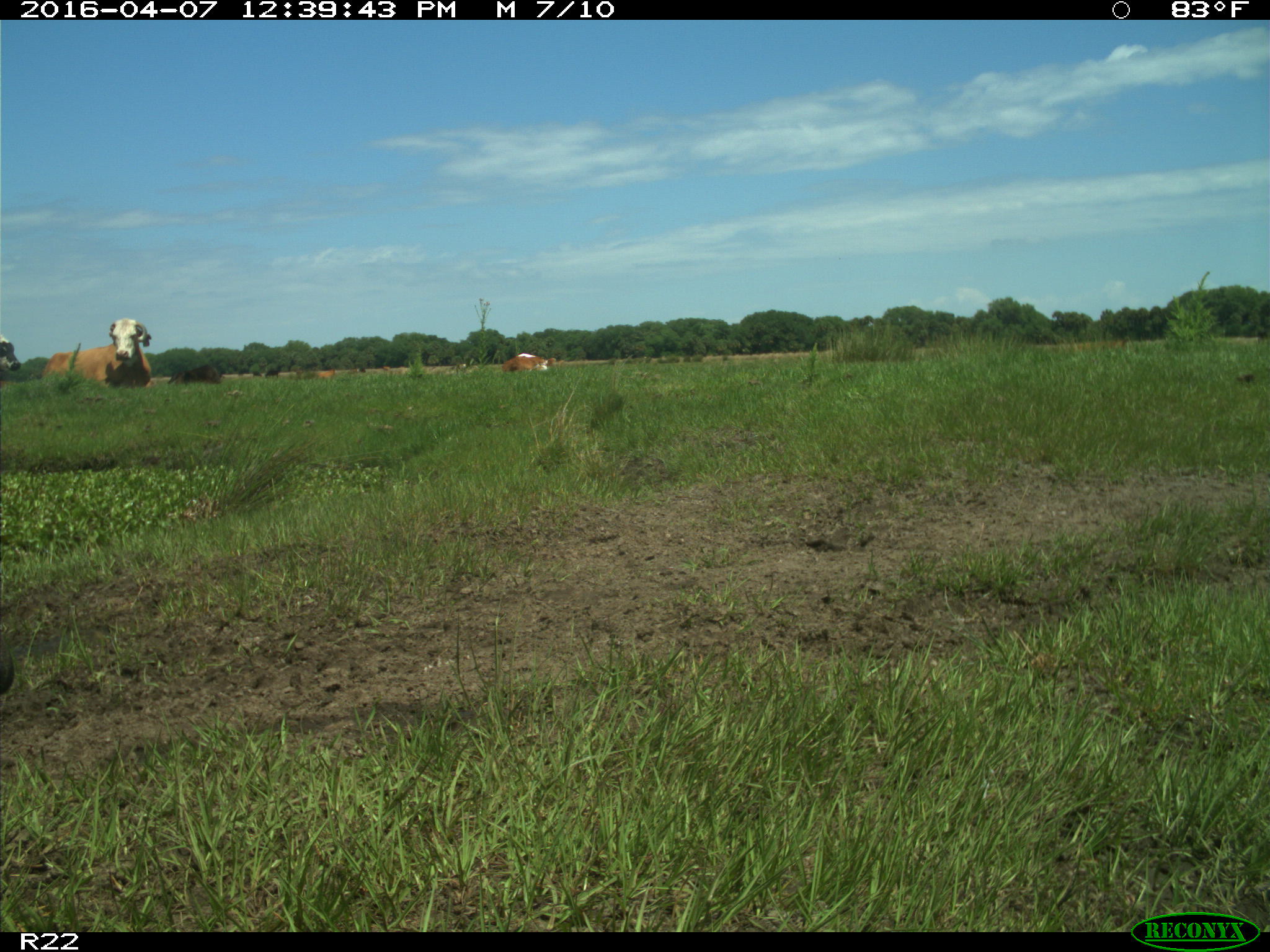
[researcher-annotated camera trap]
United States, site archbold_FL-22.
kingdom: Animalia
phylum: Chordata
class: Mammalia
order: Artiodactyla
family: Bovidae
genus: Bos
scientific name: Bos taurus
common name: domestic cow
Bos taurus (domestic cow).